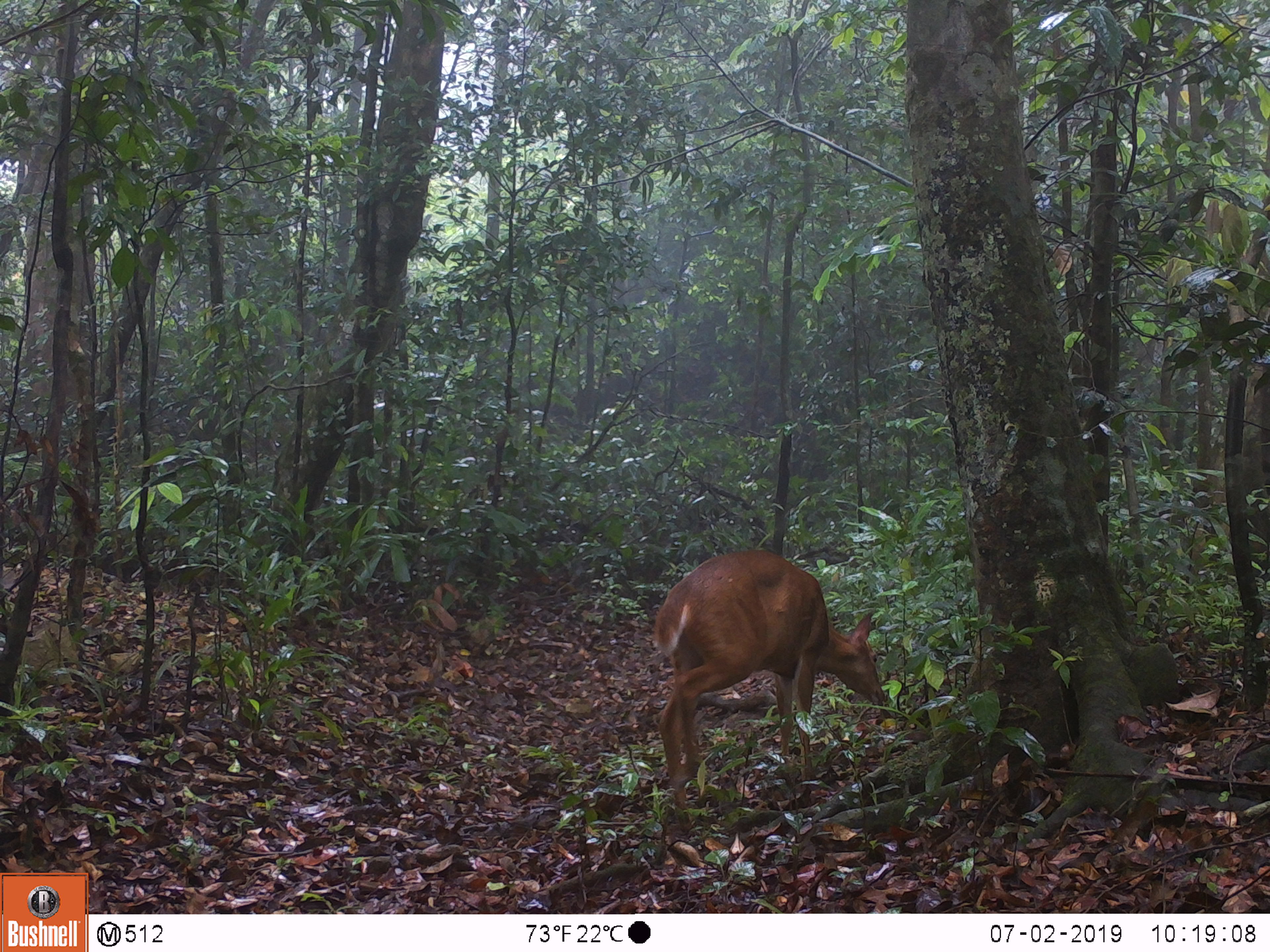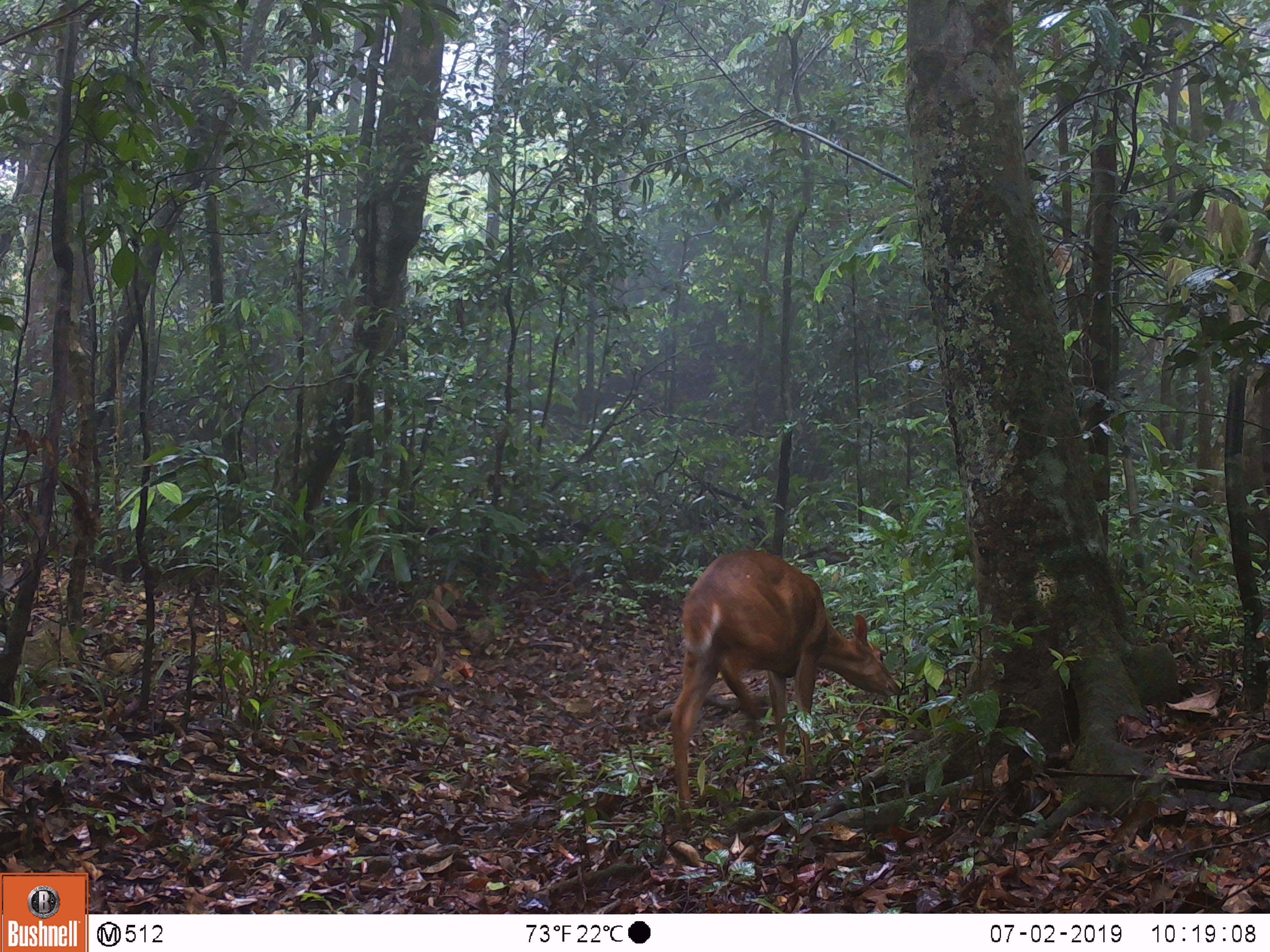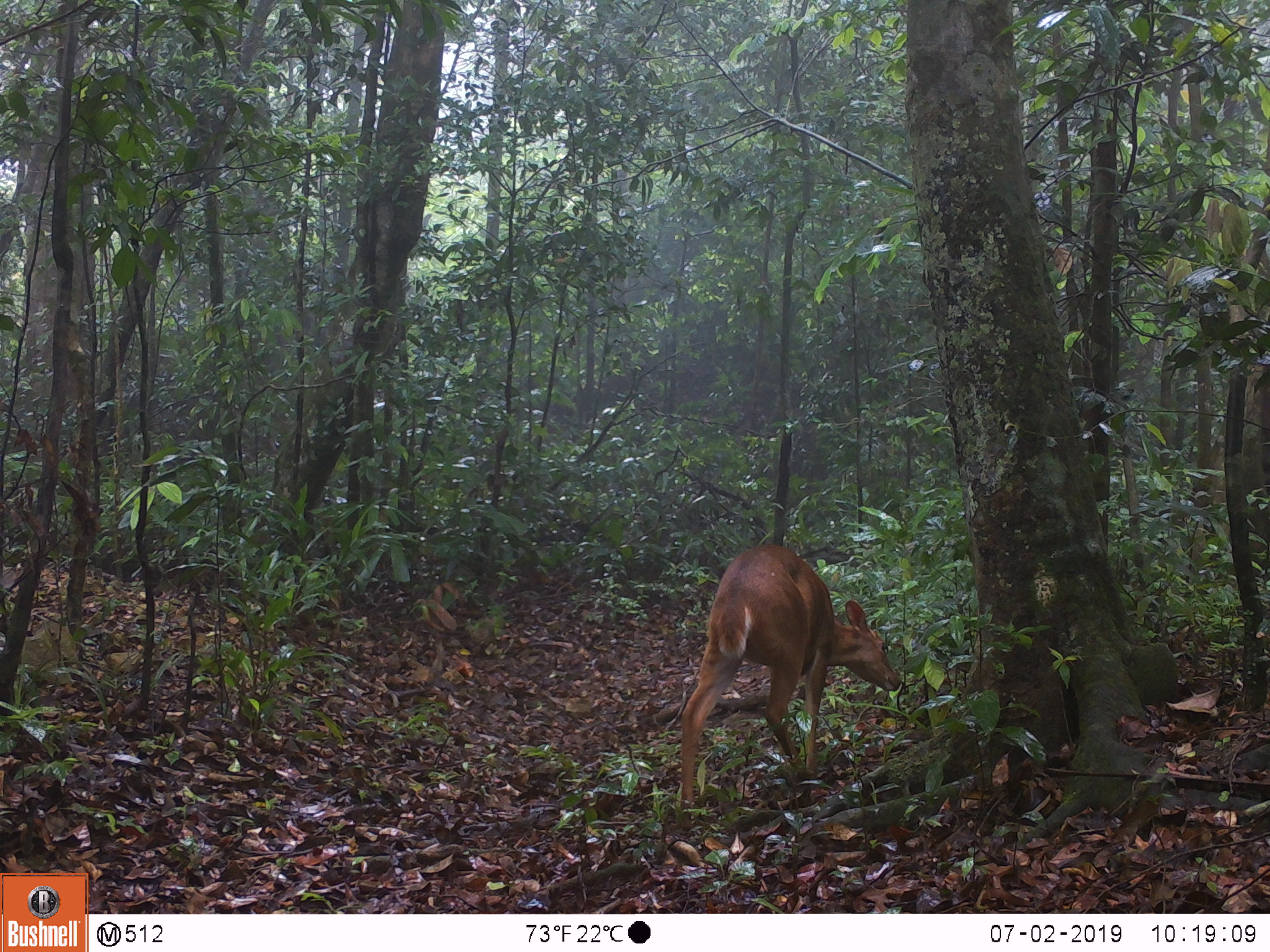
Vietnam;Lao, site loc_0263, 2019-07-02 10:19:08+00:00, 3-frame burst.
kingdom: Animalia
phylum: Chordata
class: Mammalia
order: Artiodactyla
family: Cervidae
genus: Muntiacus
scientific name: Muntiacus vuquangensis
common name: large-antlered muntjac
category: large antlered muntjac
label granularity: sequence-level